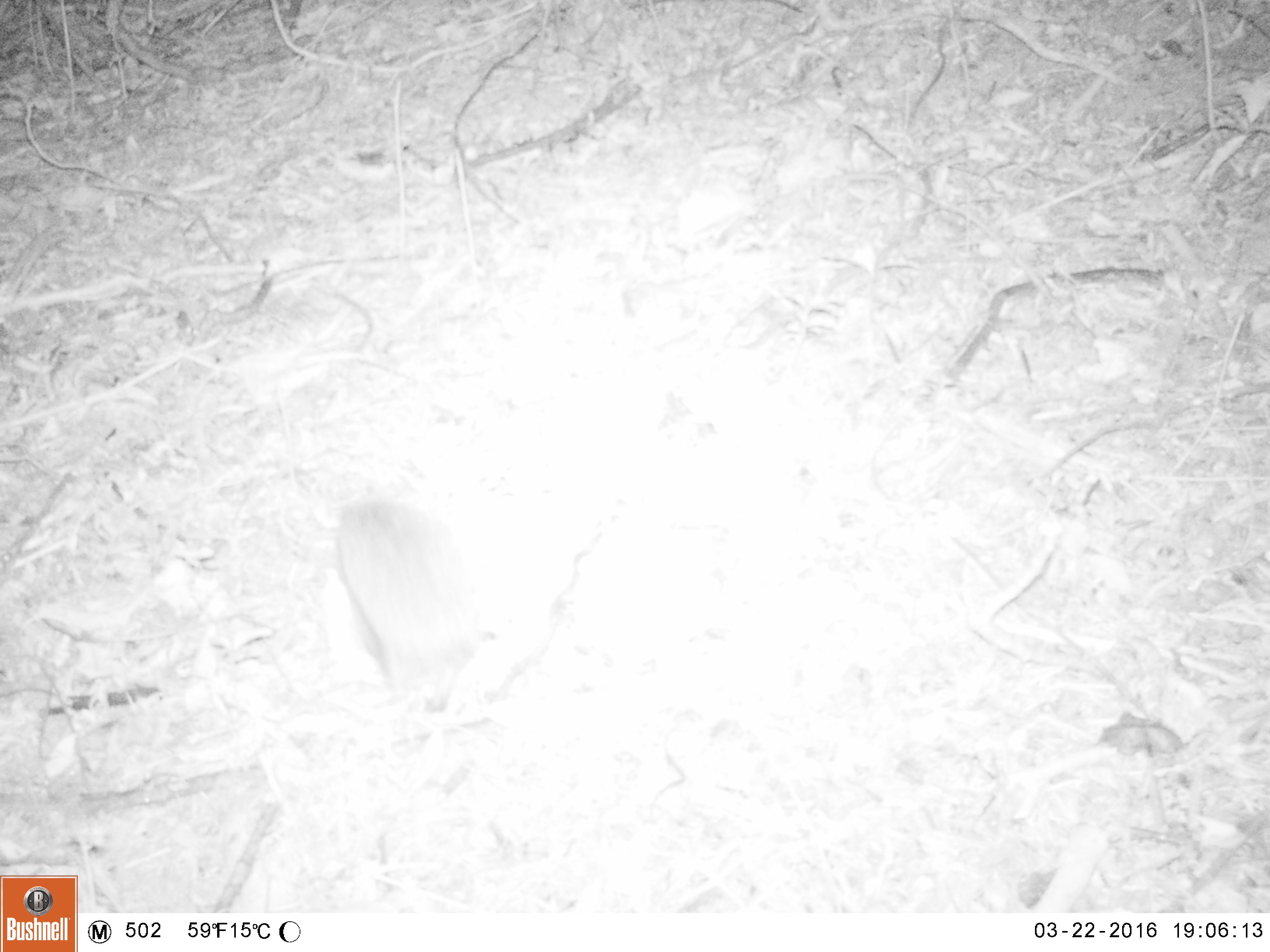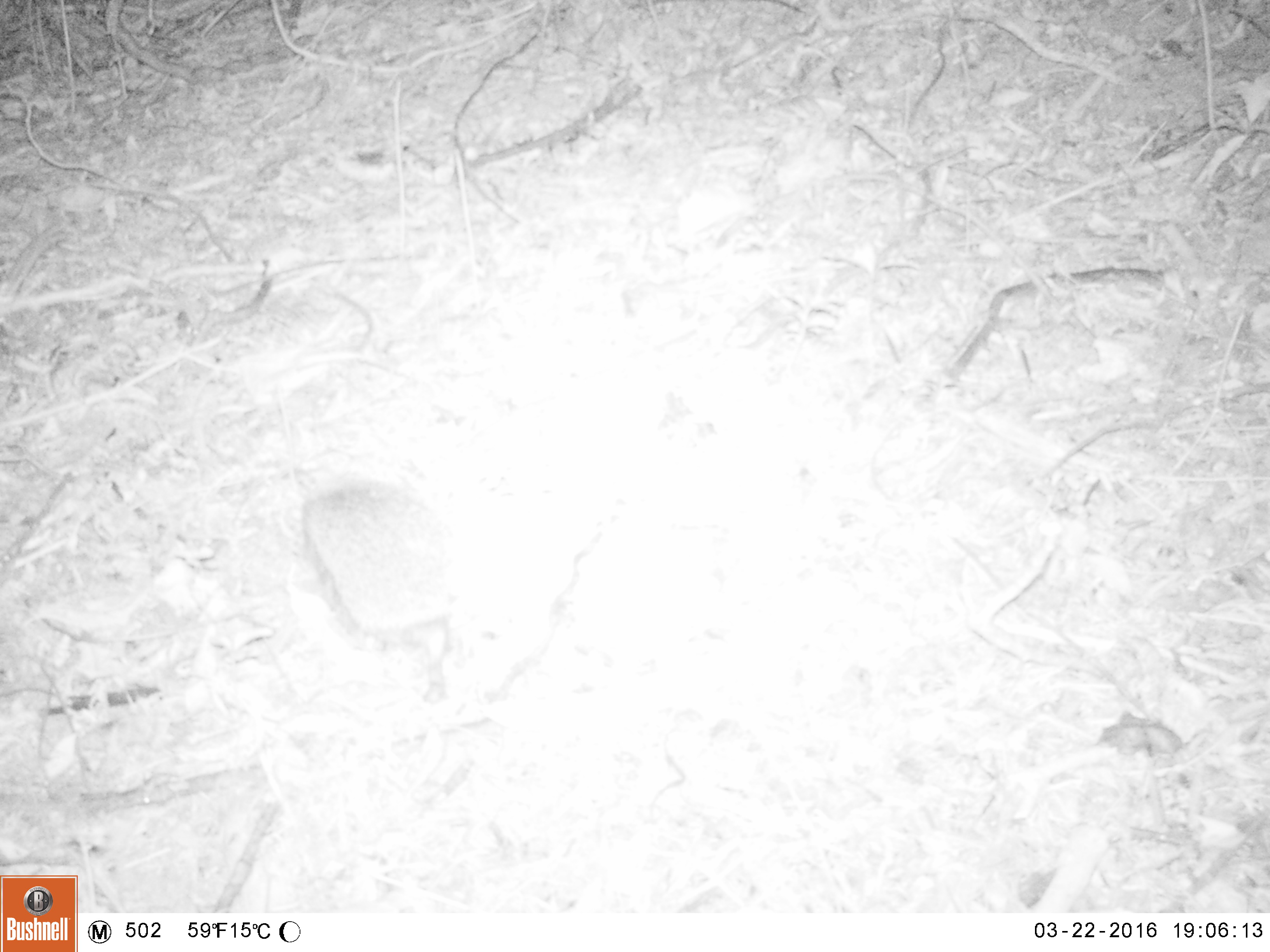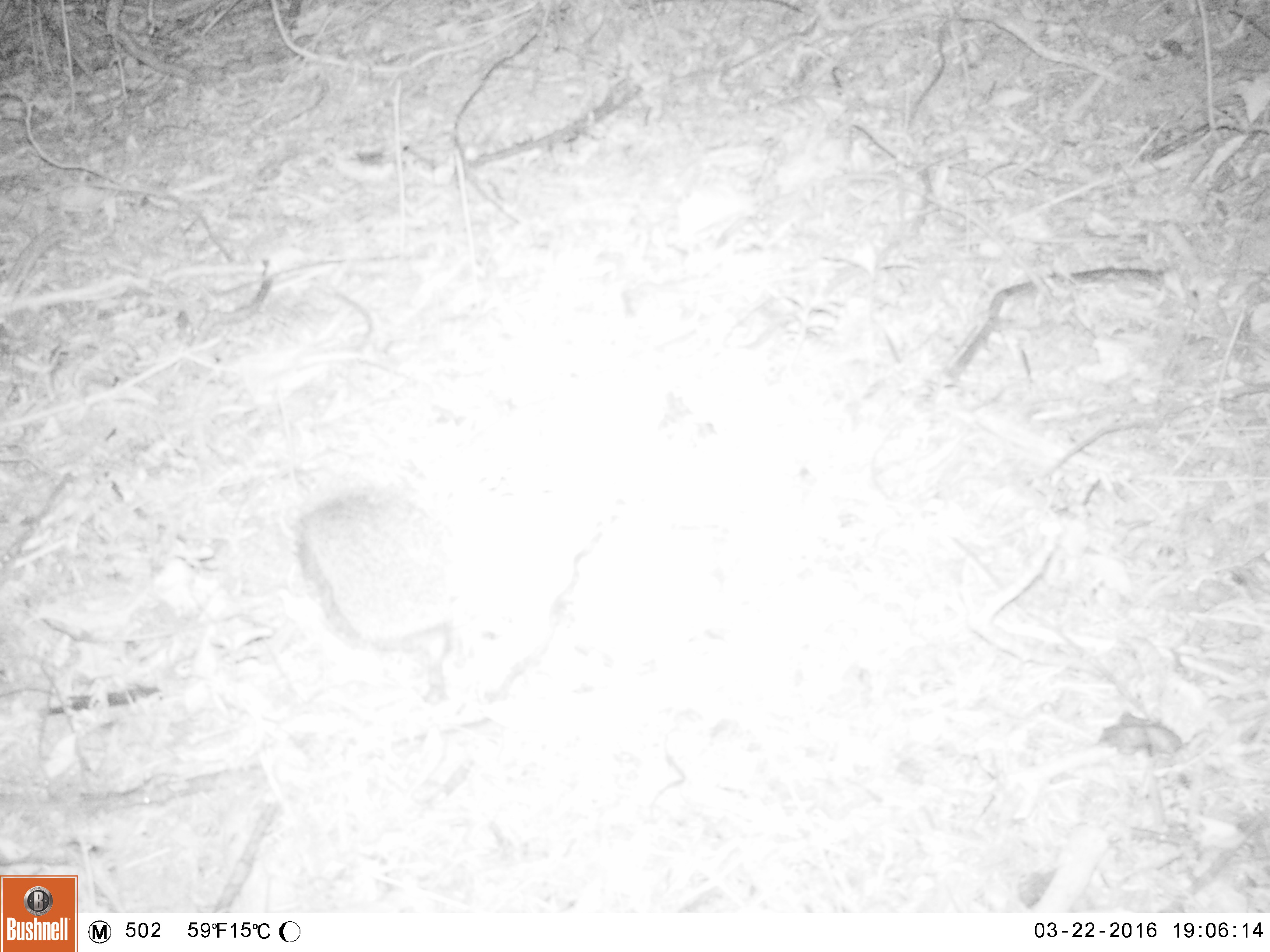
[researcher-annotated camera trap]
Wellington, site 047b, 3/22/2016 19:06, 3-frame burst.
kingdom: Animalia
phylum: Chordata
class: Mammalia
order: Eulipotyphla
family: Erinaceidae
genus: Erinaceus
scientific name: Erinaceus europaeus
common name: hedgehog